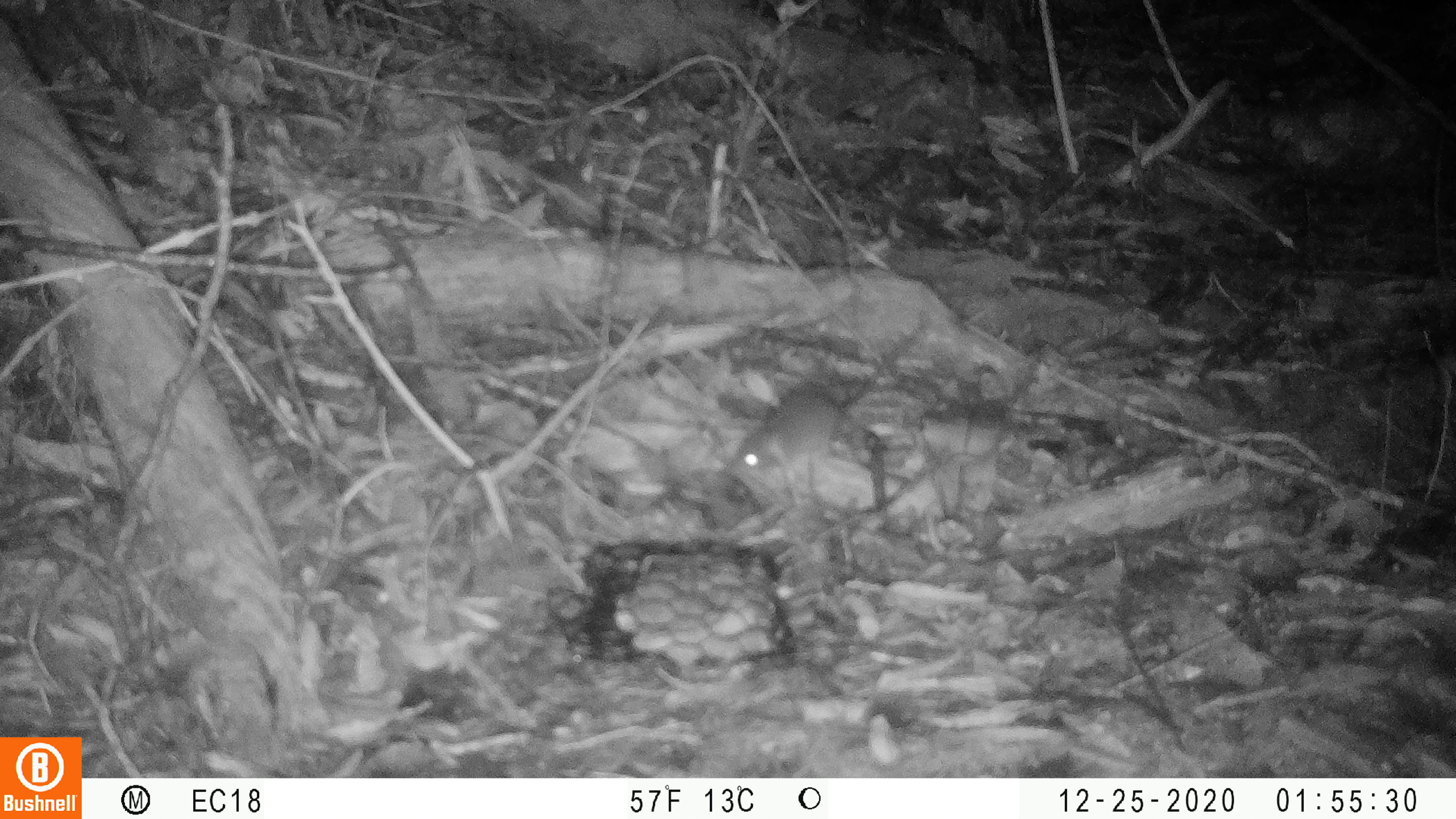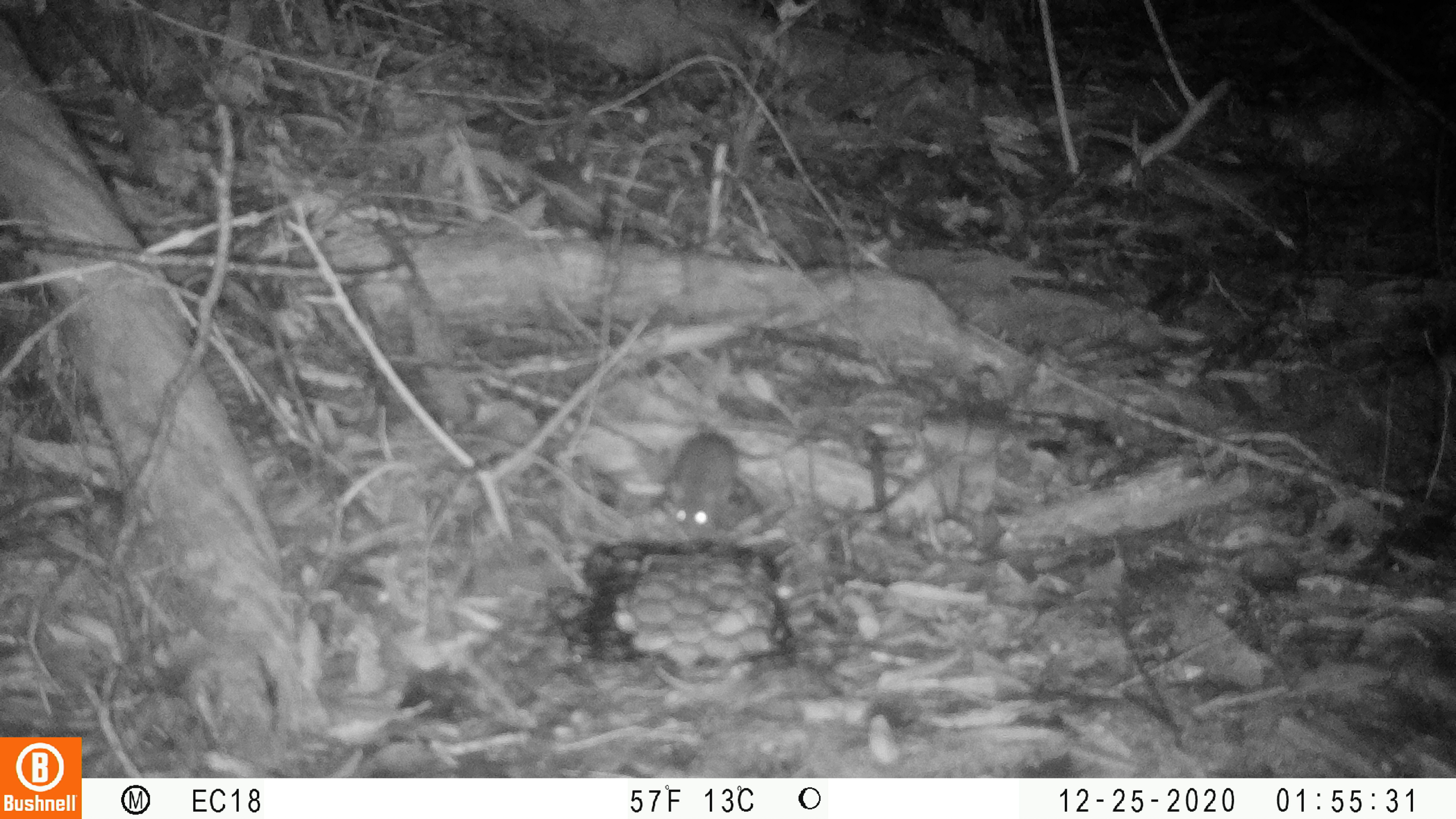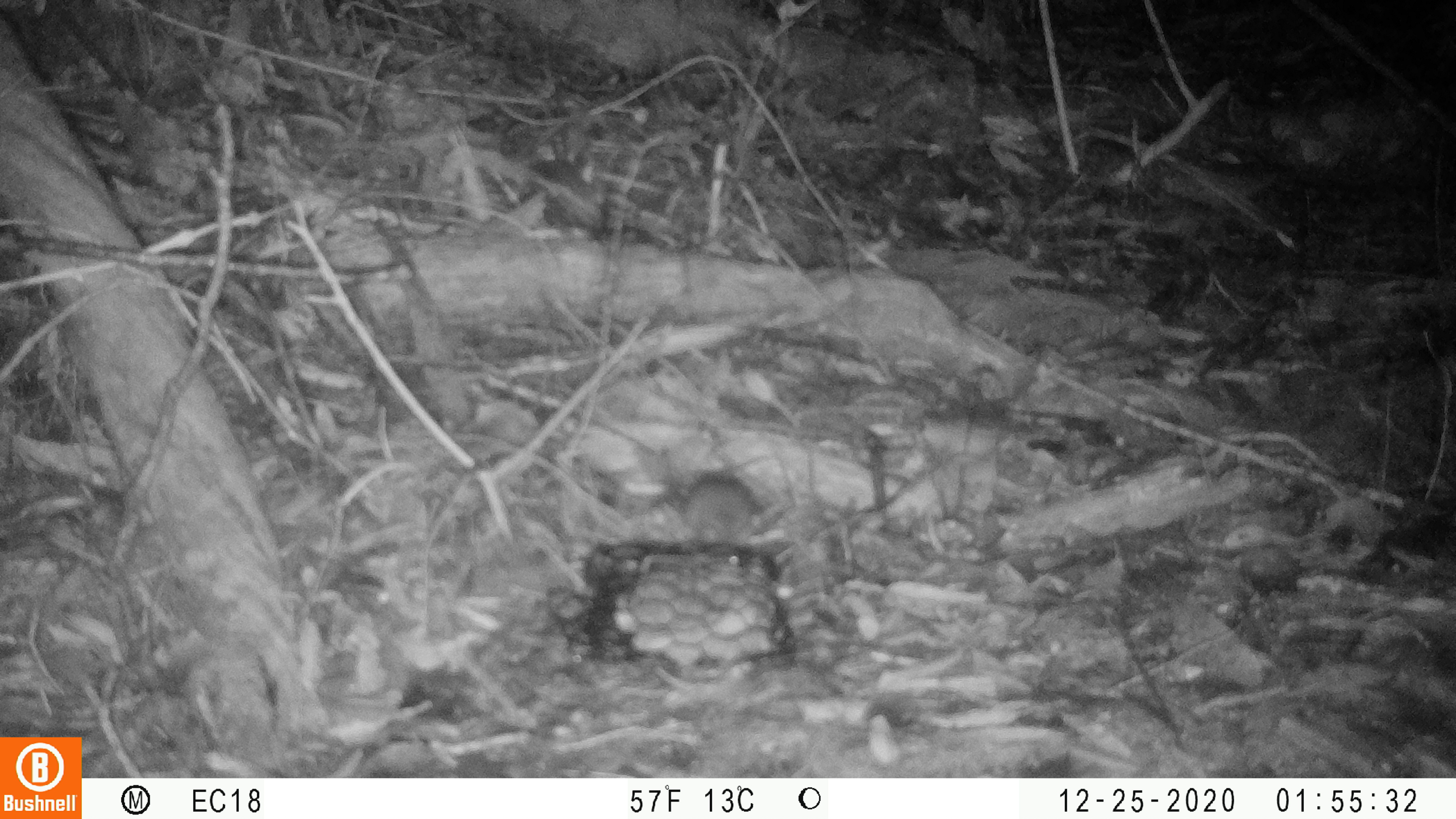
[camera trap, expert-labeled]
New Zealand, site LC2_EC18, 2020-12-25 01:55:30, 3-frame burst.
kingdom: Animalia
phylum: Chordata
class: Mammalia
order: Rodentia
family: Muridae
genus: Mus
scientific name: Mus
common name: mouse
Mouse (Mus).